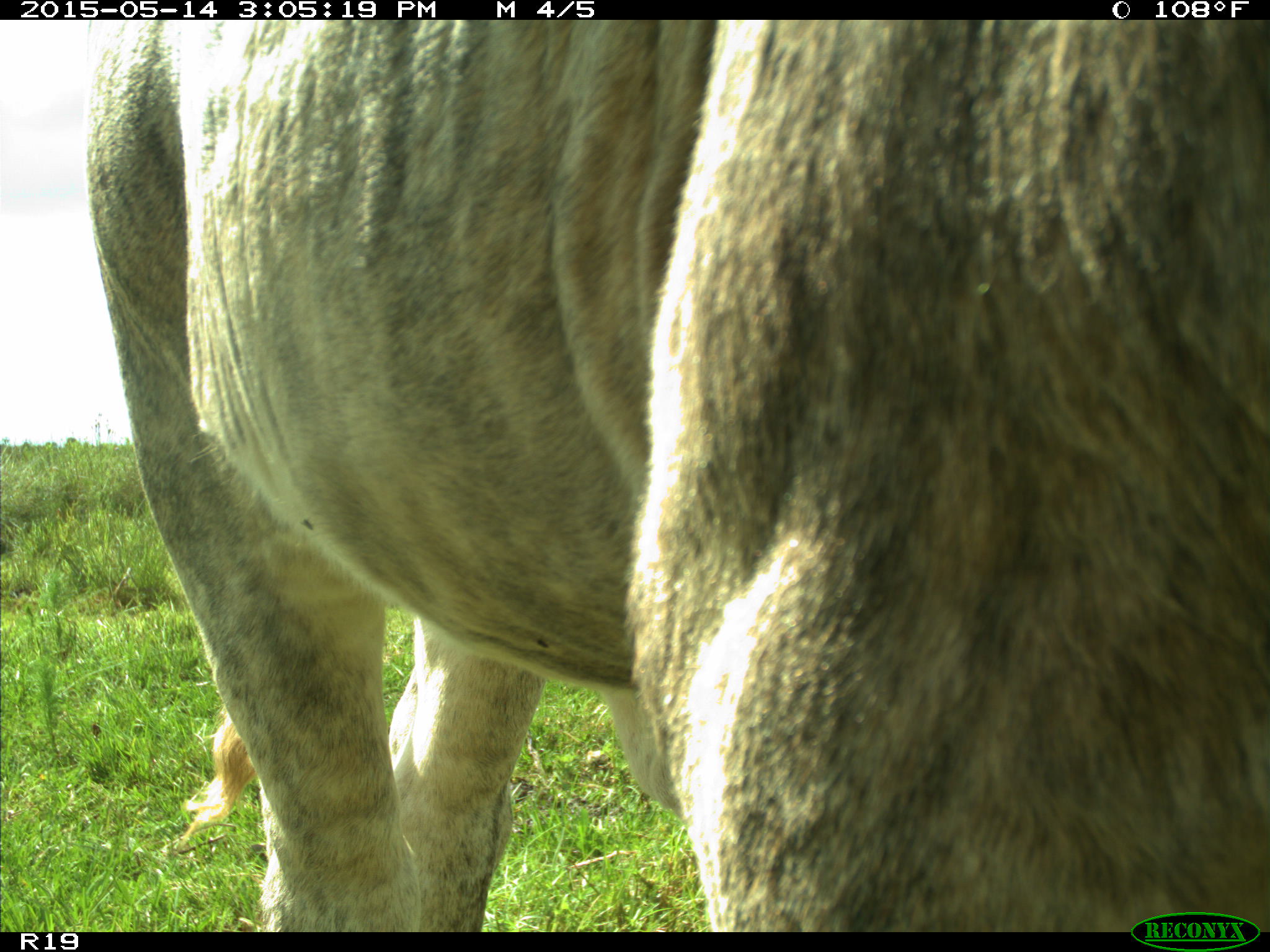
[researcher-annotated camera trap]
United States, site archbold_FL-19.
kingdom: Animalia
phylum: Chordata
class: Mammalia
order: Artiodactyla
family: Bovidae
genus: Bos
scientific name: Bos taurus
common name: domestic cow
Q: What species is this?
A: Bos taurus (domestic cow).